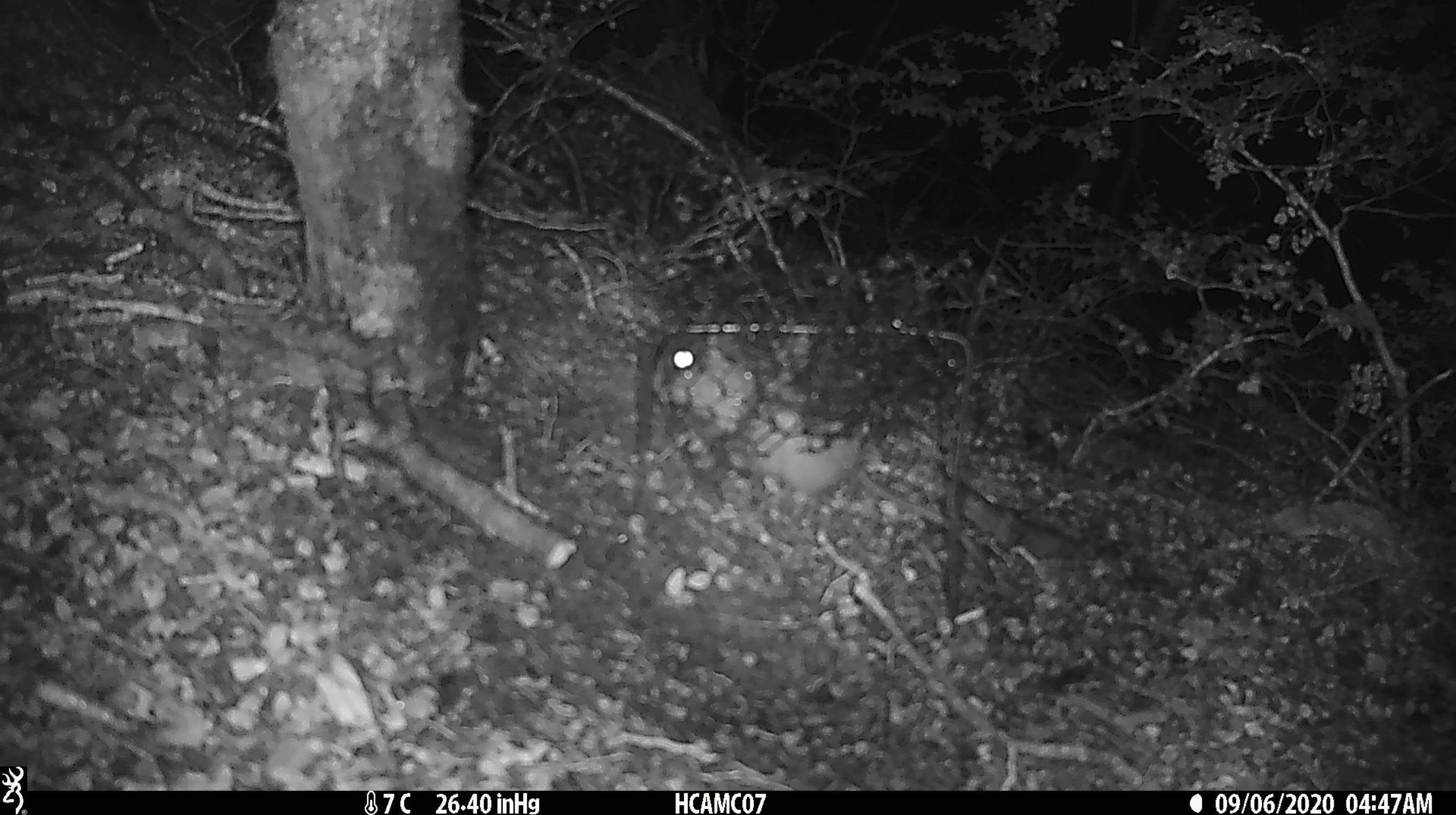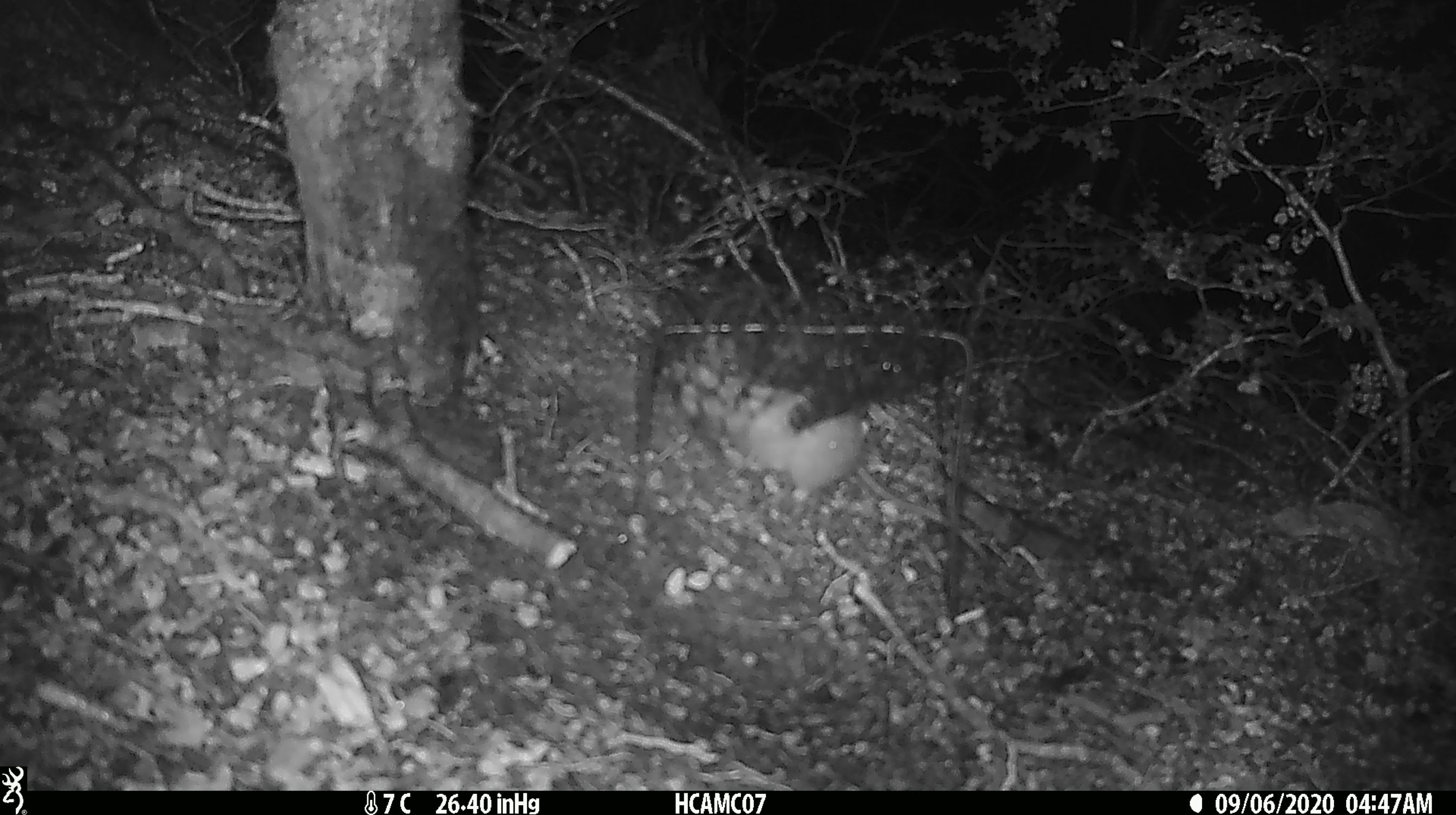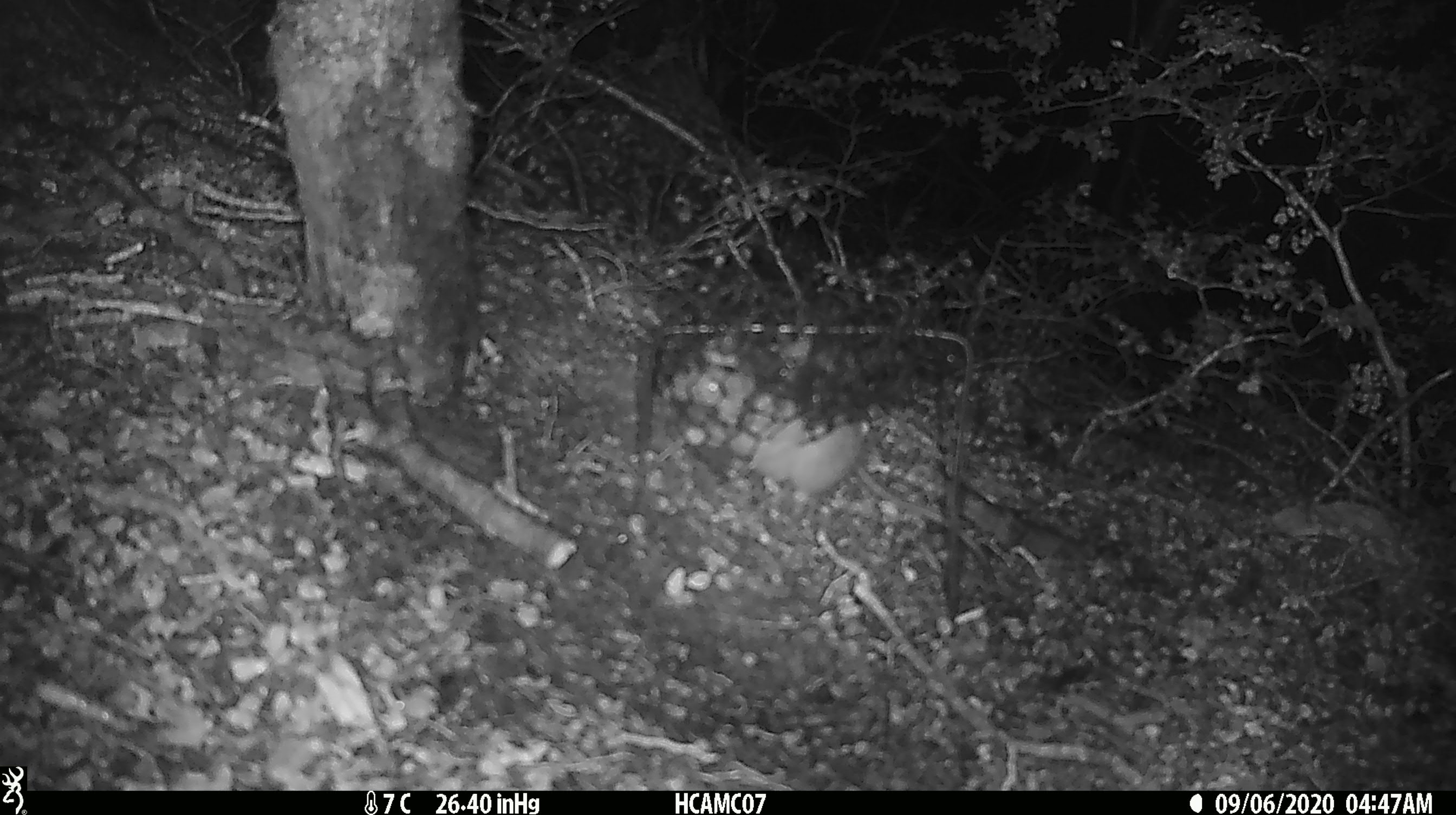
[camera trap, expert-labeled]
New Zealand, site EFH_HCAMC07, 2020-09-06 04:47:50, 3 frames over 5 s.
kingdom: Animalia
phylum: Chordata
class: Mammalia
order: Rodentia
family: Muridae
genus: Rattus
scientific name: Rattus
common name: rat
Rat (Rattus).